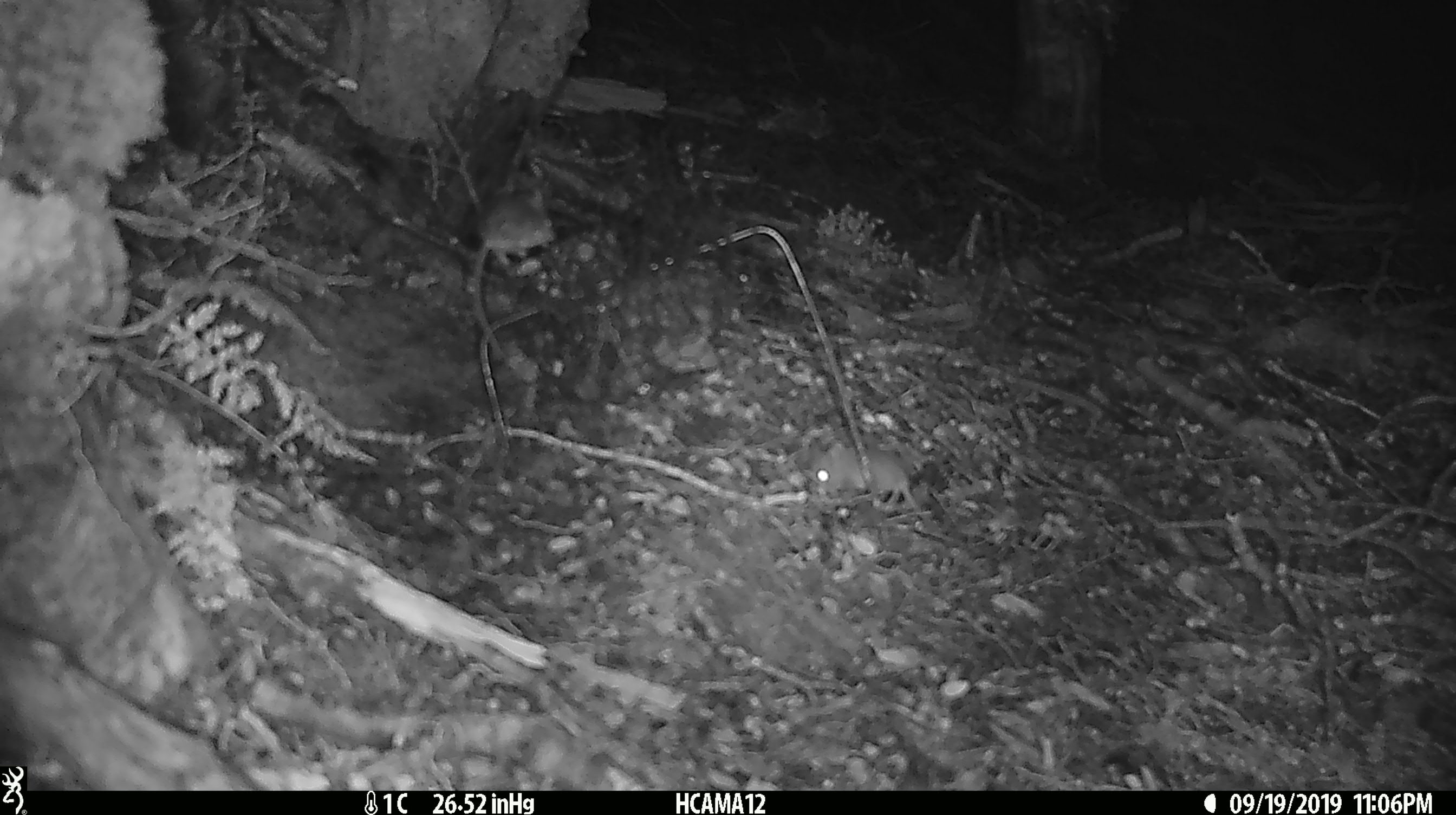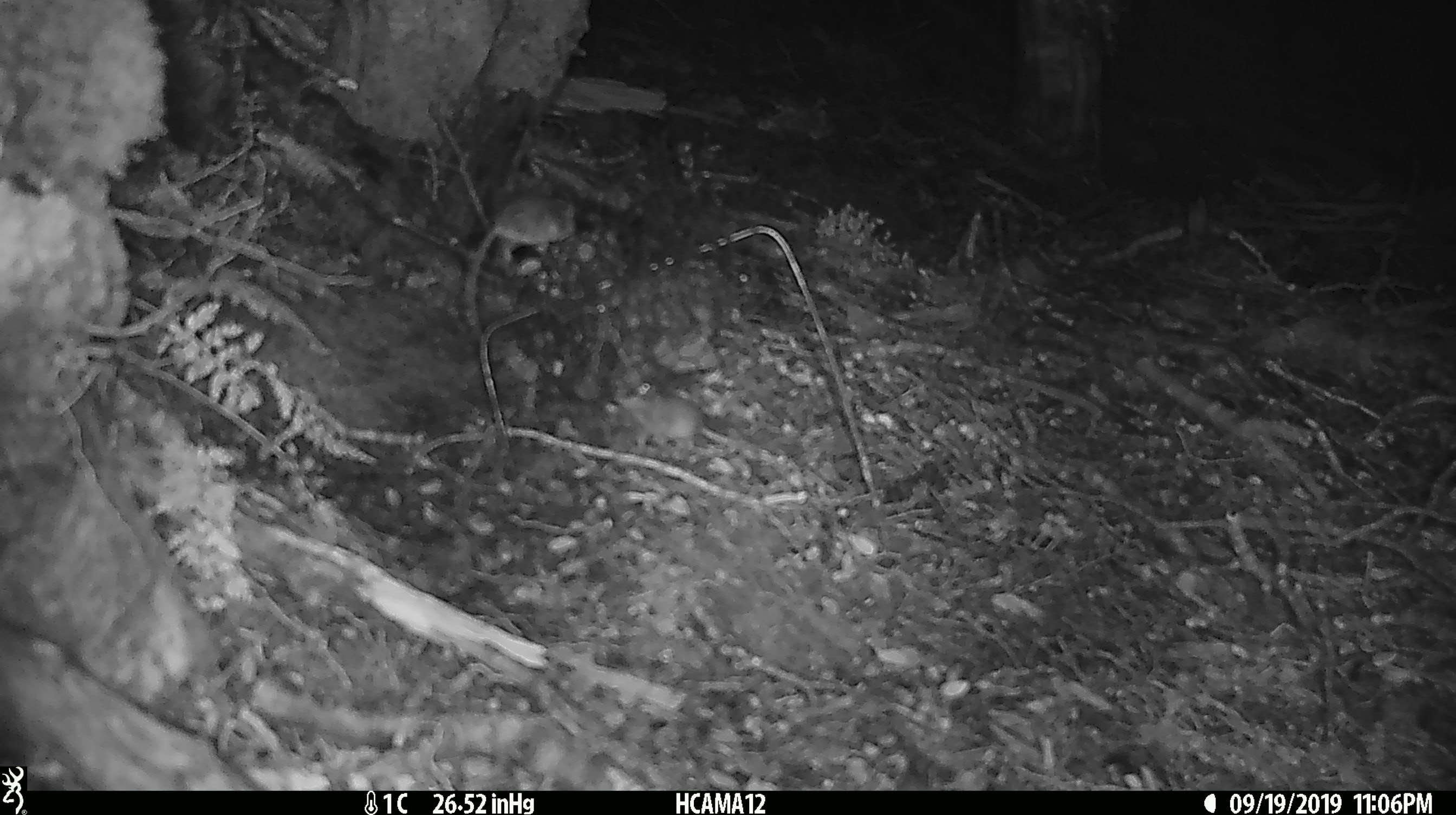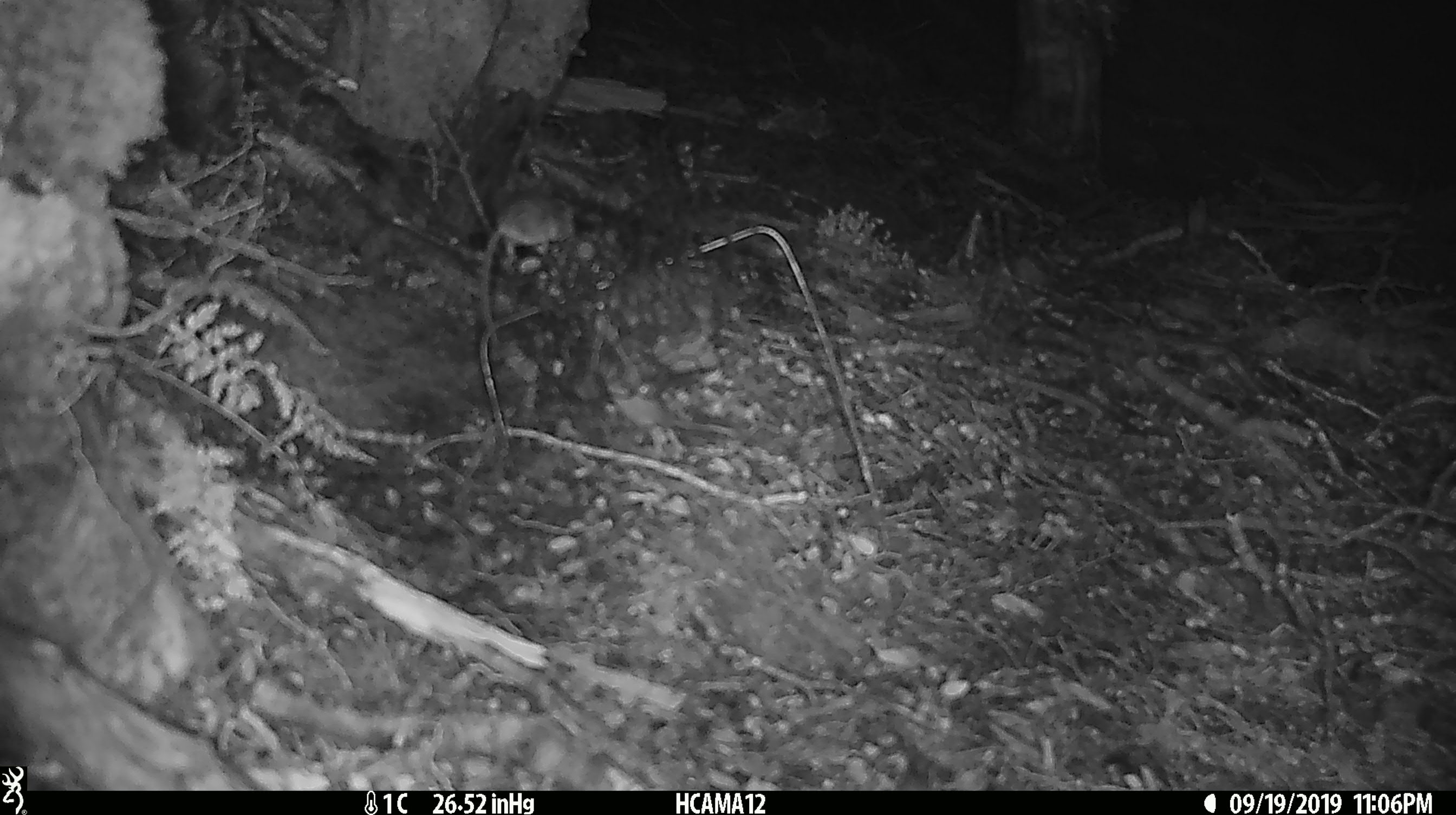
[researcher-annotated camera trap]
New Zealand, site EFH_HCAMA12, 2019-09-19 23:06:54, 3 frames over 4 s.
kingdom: Animalia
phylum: Chordata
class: Mammalia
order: Rodentia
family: Muridae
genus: Mus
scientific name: Mus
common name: mouse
Mouse (Mus).